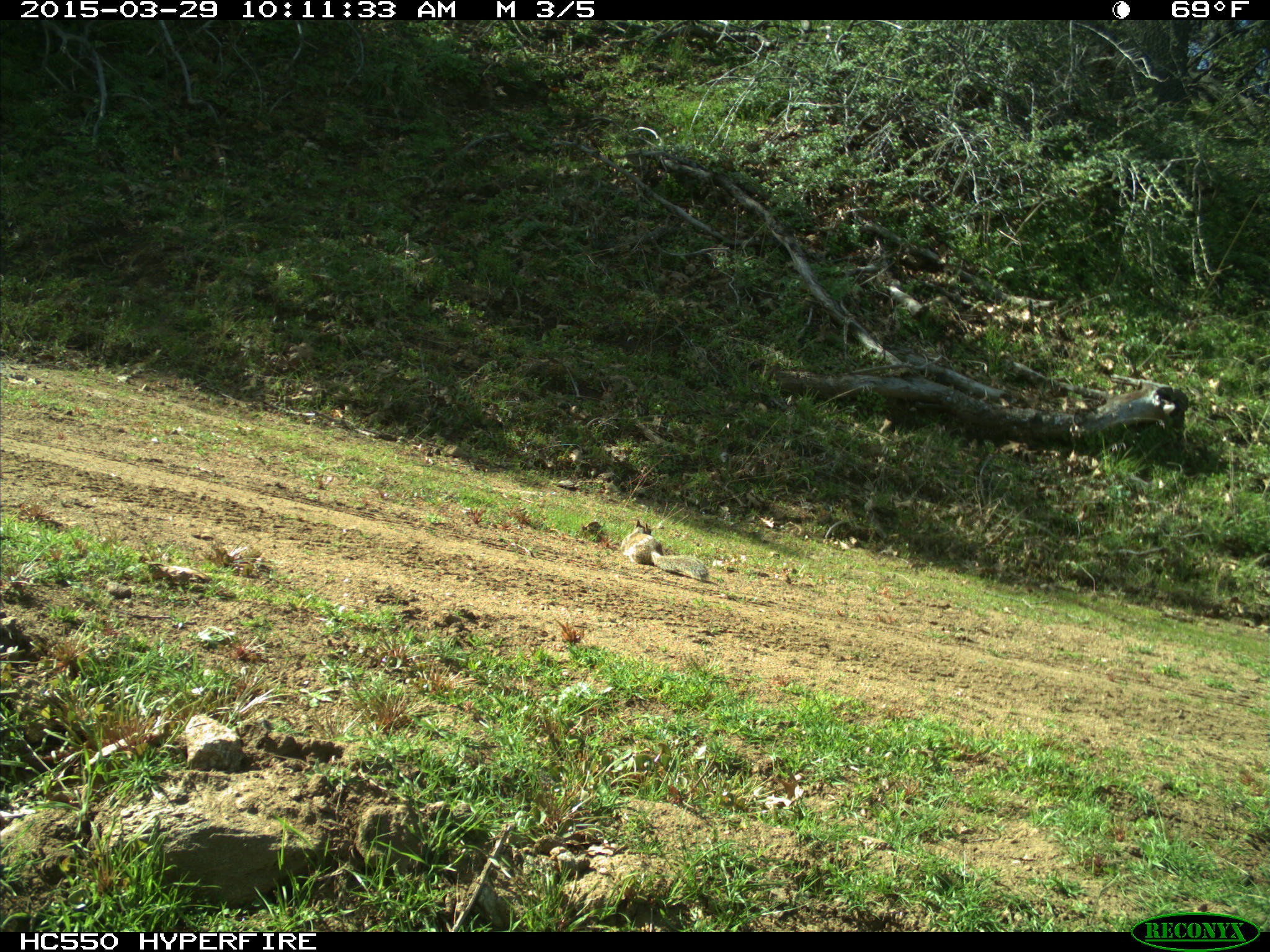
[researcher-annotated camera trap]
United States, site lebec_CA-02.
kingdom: Animalia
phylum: Chordata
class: Mammalia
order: Rodentia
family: Sciuridae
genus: Otospermophilus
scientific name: Otospermophilus beecheyi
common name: california ground squirrel